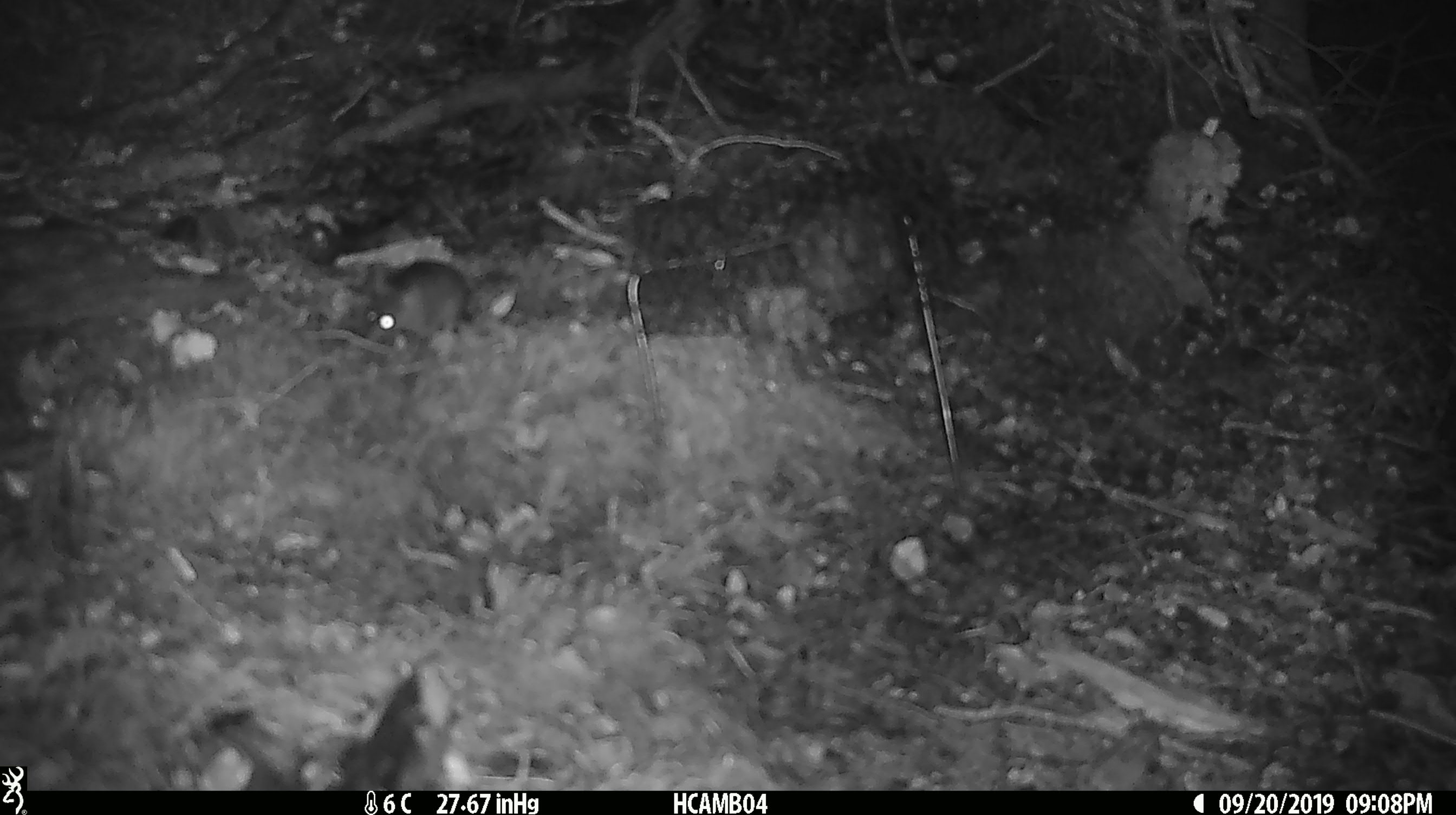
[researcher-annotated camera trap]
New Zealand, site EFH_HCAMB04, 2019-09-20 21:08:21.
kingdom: Animalia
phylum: Chordata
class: Mammalia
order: Rodentia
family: Muridae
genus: Mus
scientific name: Mus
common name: mouse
Mouse (Mus).